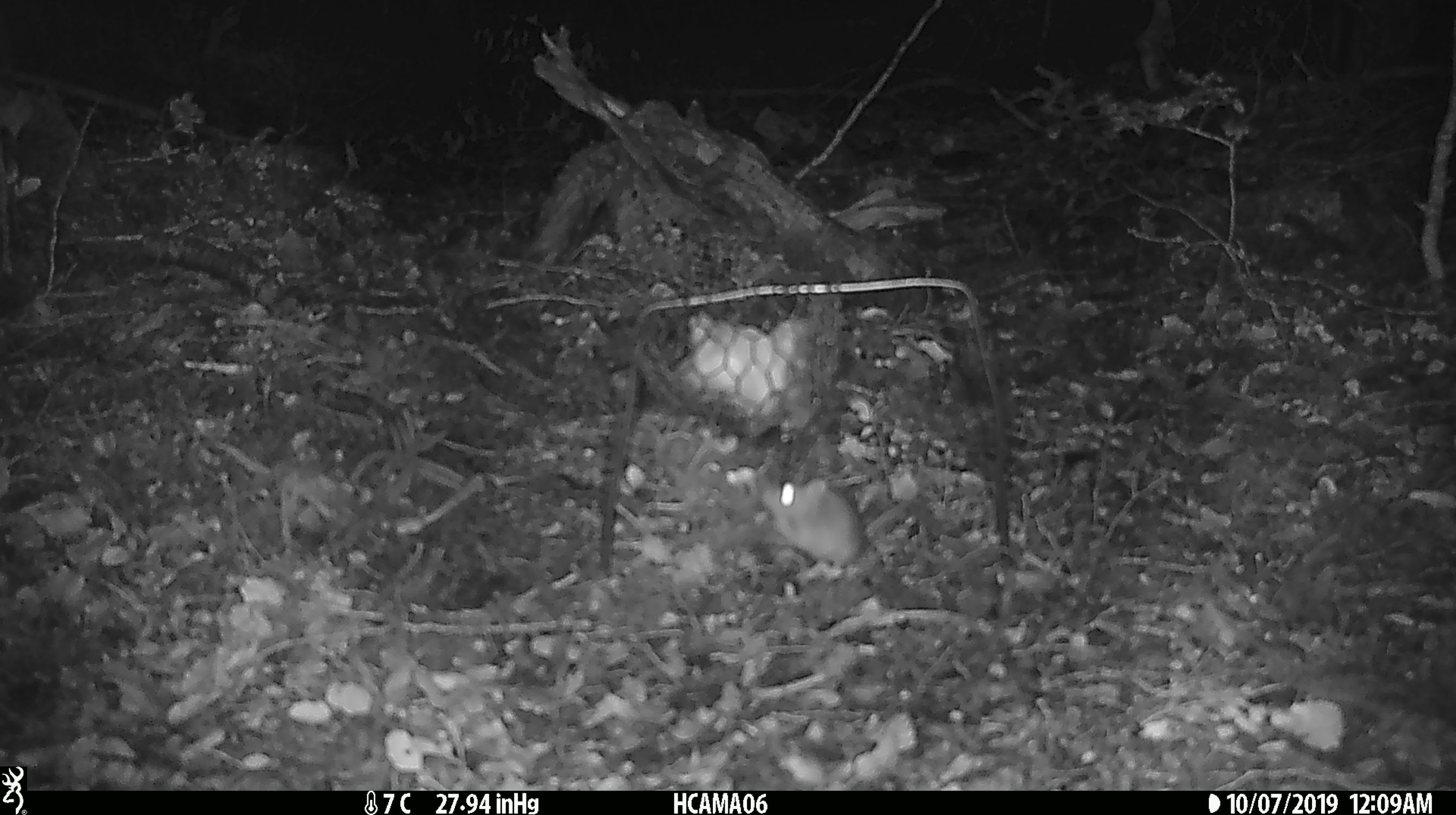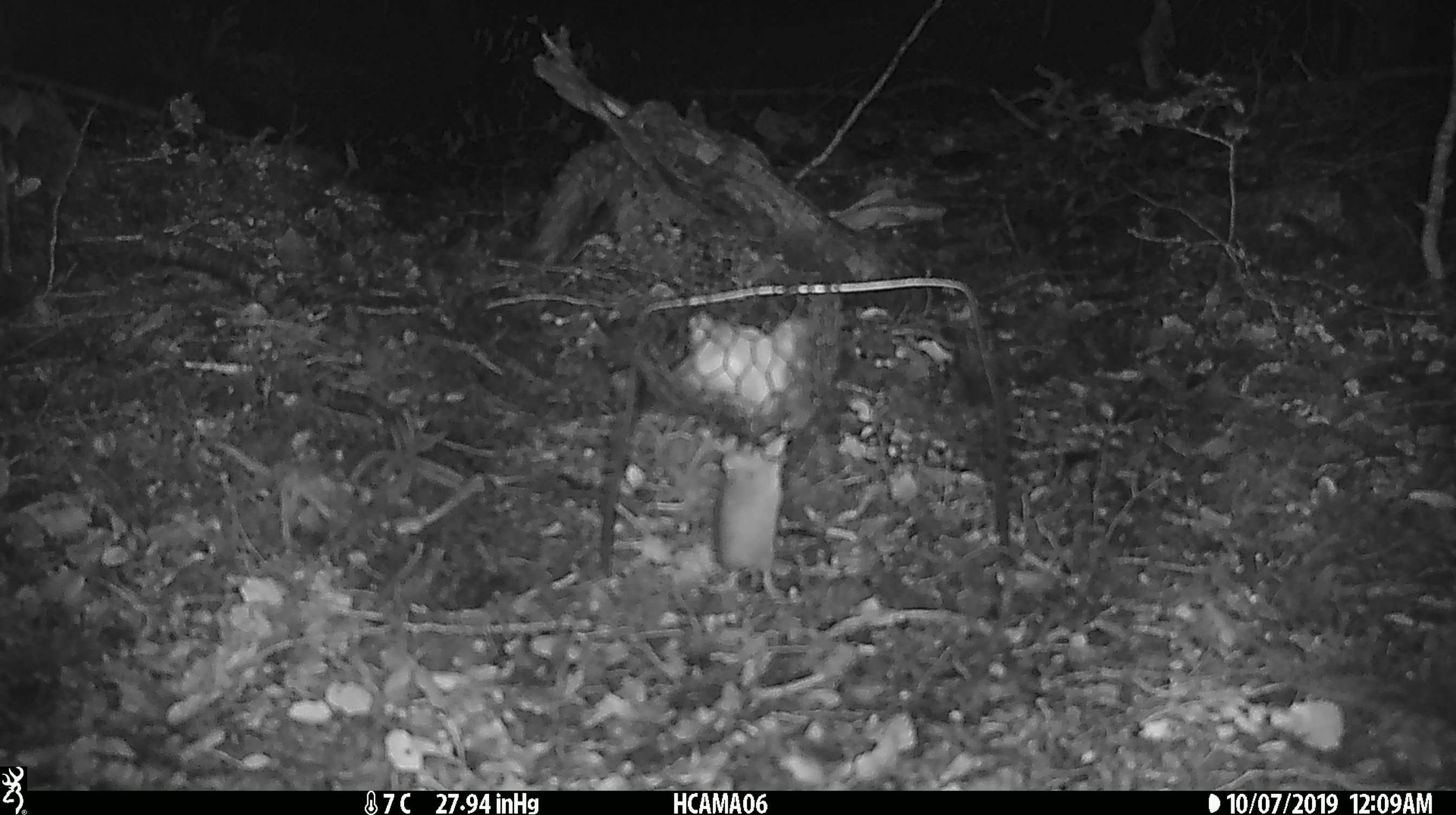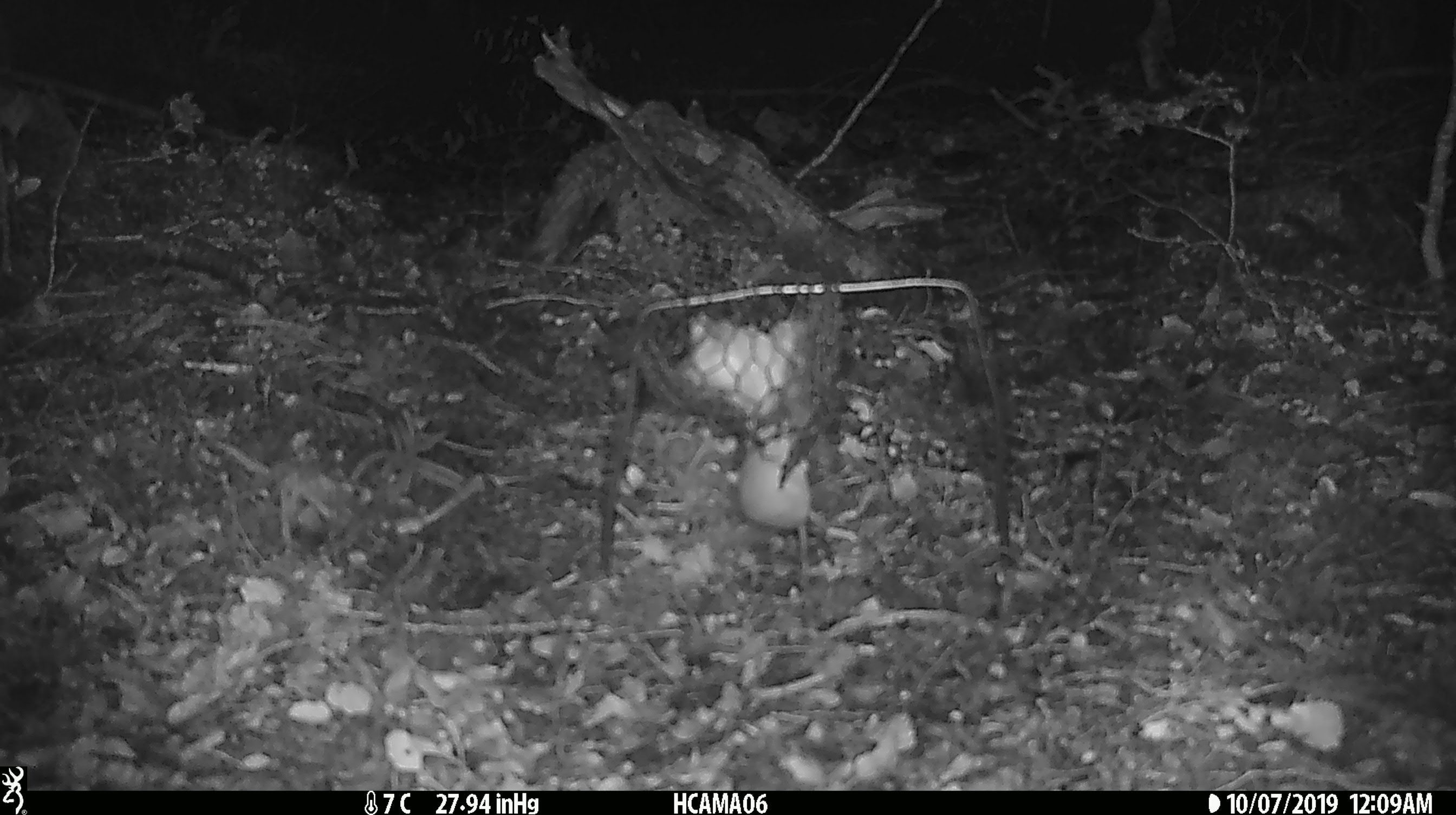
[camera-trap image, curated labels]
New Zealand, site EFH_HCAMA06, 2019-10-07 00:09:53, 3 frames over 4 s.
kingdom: Animalia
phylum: Chordata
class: Mammalia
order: Rodentia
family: Muridae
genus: Mus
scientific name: Mus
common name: mouse